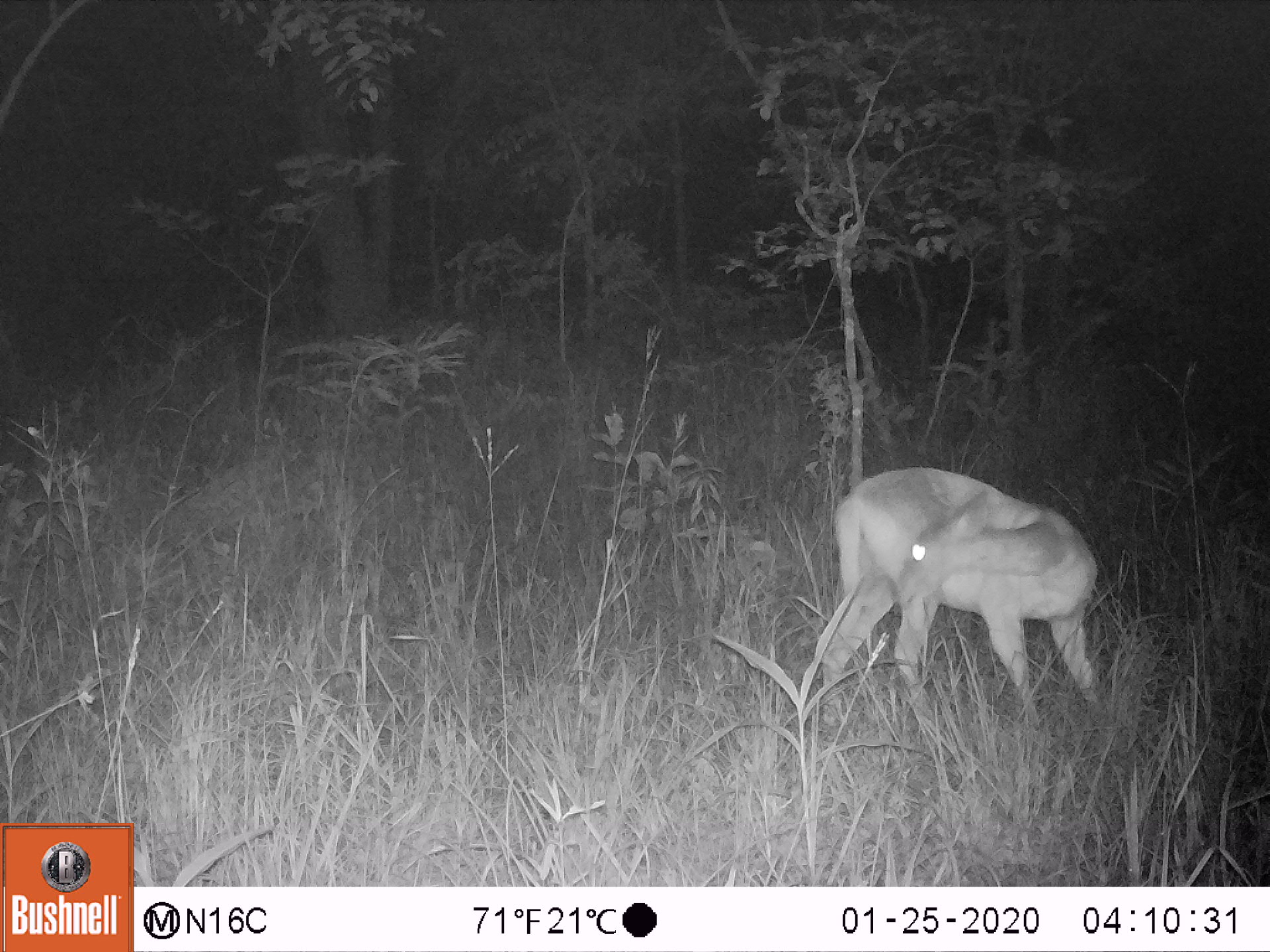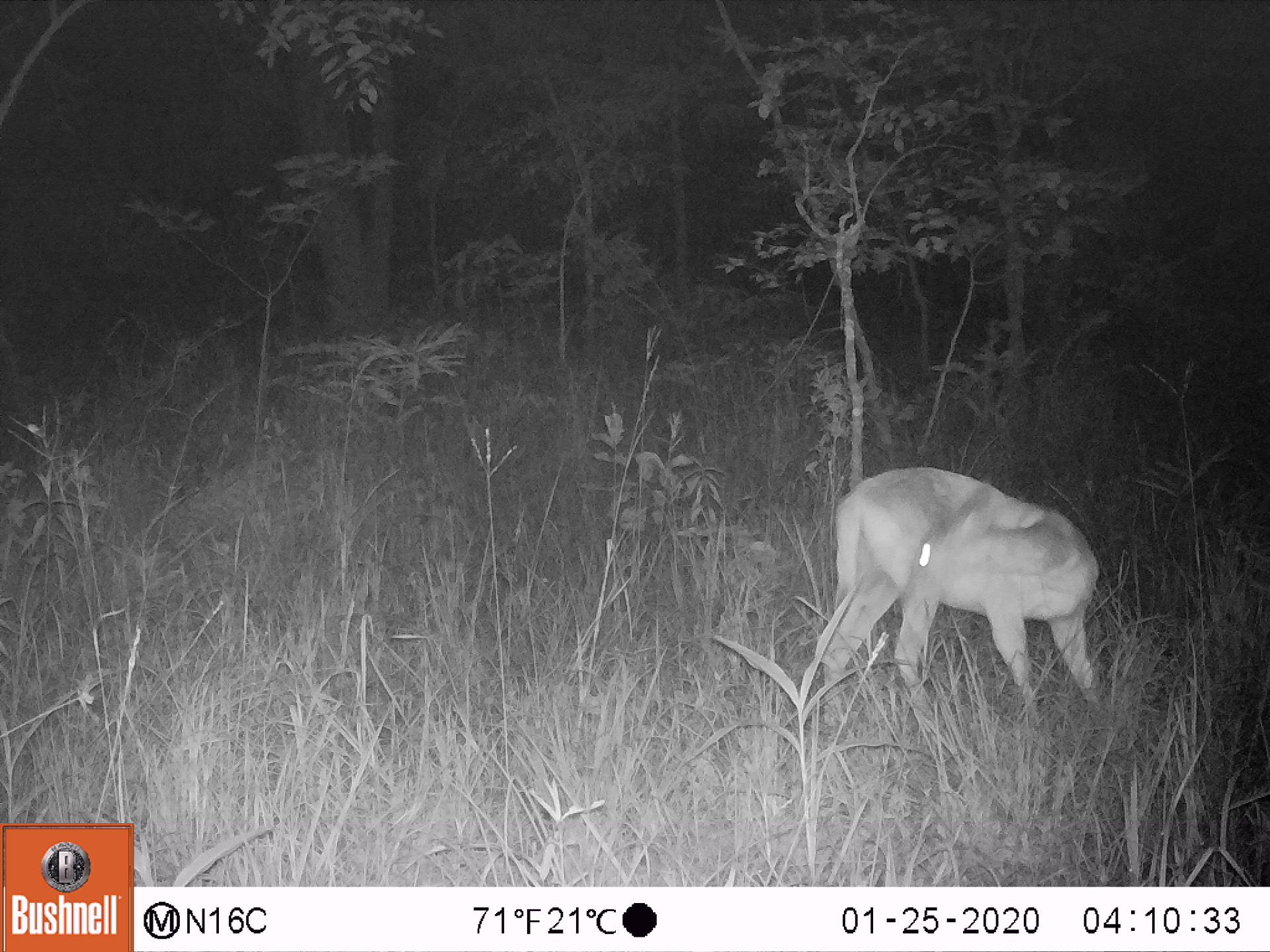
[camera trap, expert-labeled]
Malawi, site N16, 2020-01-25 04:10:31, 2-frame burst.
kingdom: Animalia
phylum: Chordata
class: Mammalia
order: Artiodactyla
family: Bovidae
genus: Tragelaphus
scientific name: Tragelaphus sylvaticus sylvaticus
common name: cape bushbuck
Cape bushbuck (Tragelaphus sylvaticus sylvaticus), count 1.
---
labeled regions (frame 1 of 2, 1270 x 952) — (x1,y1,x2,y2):
cape bushbuck: (805,458,1122,730)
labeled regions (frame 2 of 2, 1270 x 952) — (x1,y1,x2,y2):
cape bushbuck: (810,460,1118,729)